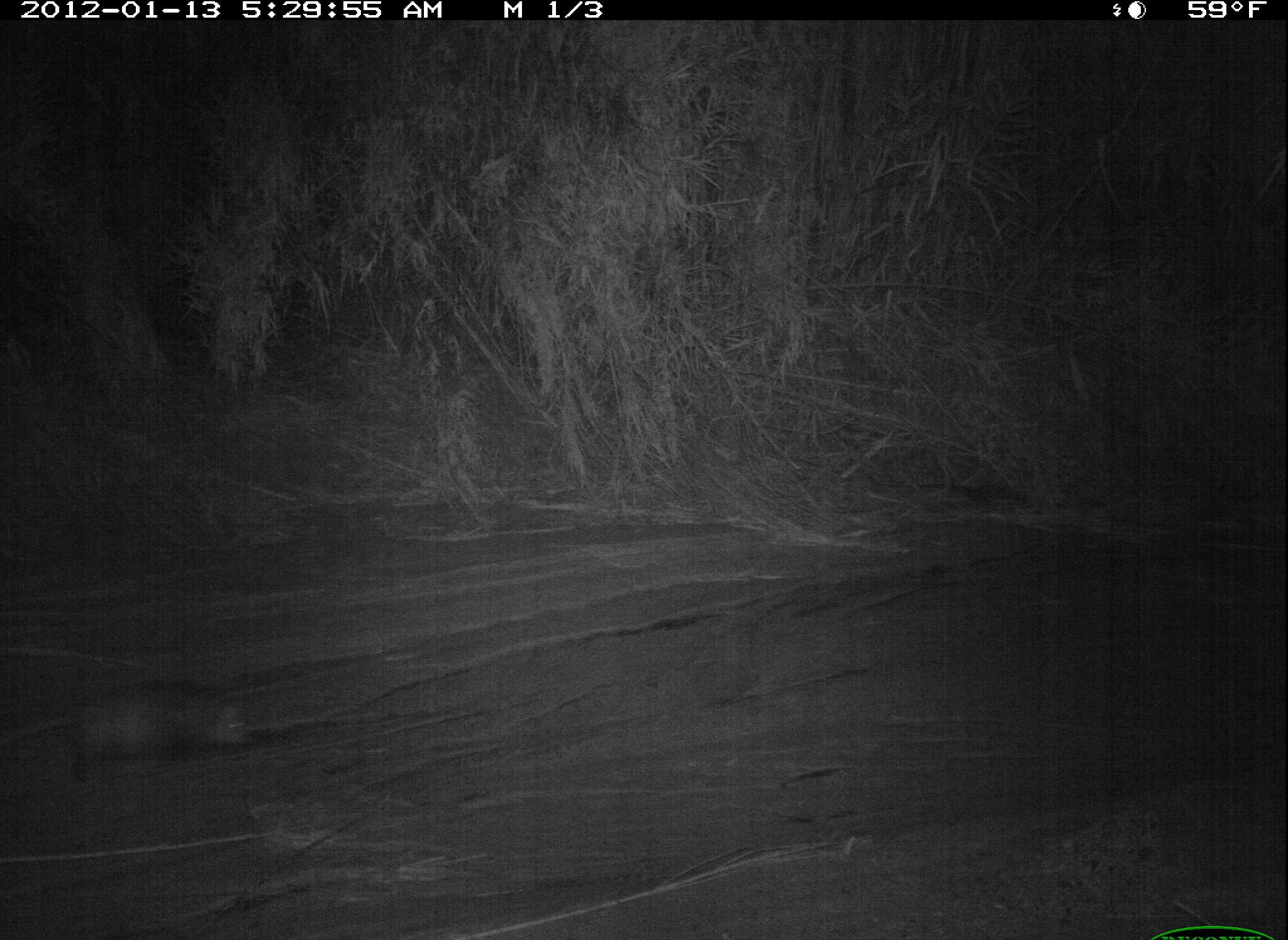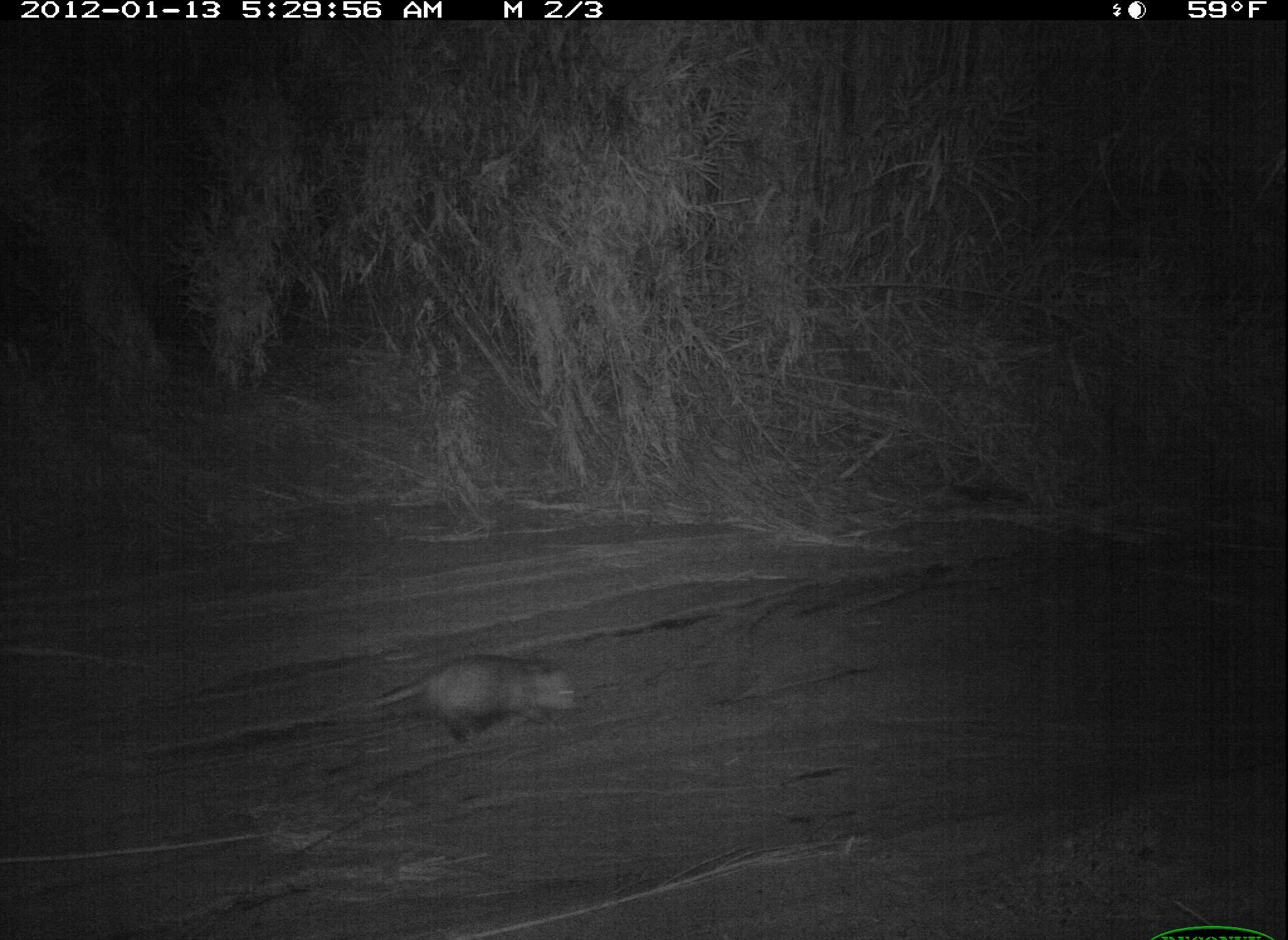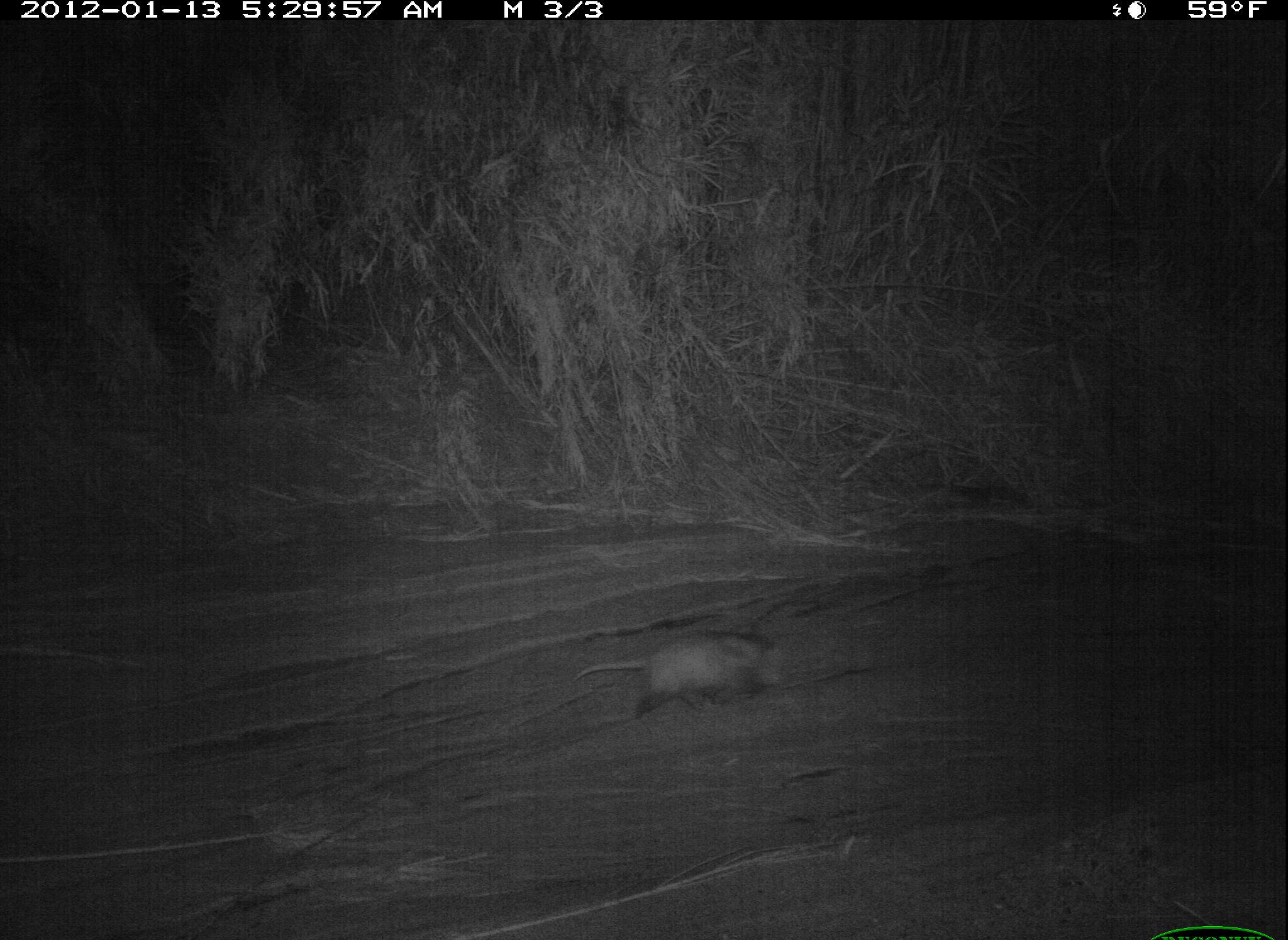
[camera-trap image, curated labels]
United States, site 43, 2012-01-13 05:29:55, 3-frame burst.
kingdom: Animalia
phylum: Chordata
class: Mammalia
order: Didelphimorphia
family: Didelphidae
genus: Didelphis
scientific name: Didelphis virginiana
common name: virginia opossum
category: opossum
Opossum (virginia opossum) (Didelphis virginiana).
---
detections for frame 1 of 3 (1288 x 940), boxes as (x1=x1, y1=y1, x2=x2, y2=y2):
opossum: (x1=40, y1=657, x2=267, y2=807)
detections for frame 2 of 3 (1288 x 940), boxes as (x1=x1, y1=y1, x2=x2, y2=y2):
opossum: (x1=311, y1=654, x2=583, y2=751)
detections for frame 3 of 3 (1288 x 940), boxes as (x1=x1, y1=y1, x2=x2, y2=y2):
opossum: (x1=562, y1=622, x2=794, y2=726)